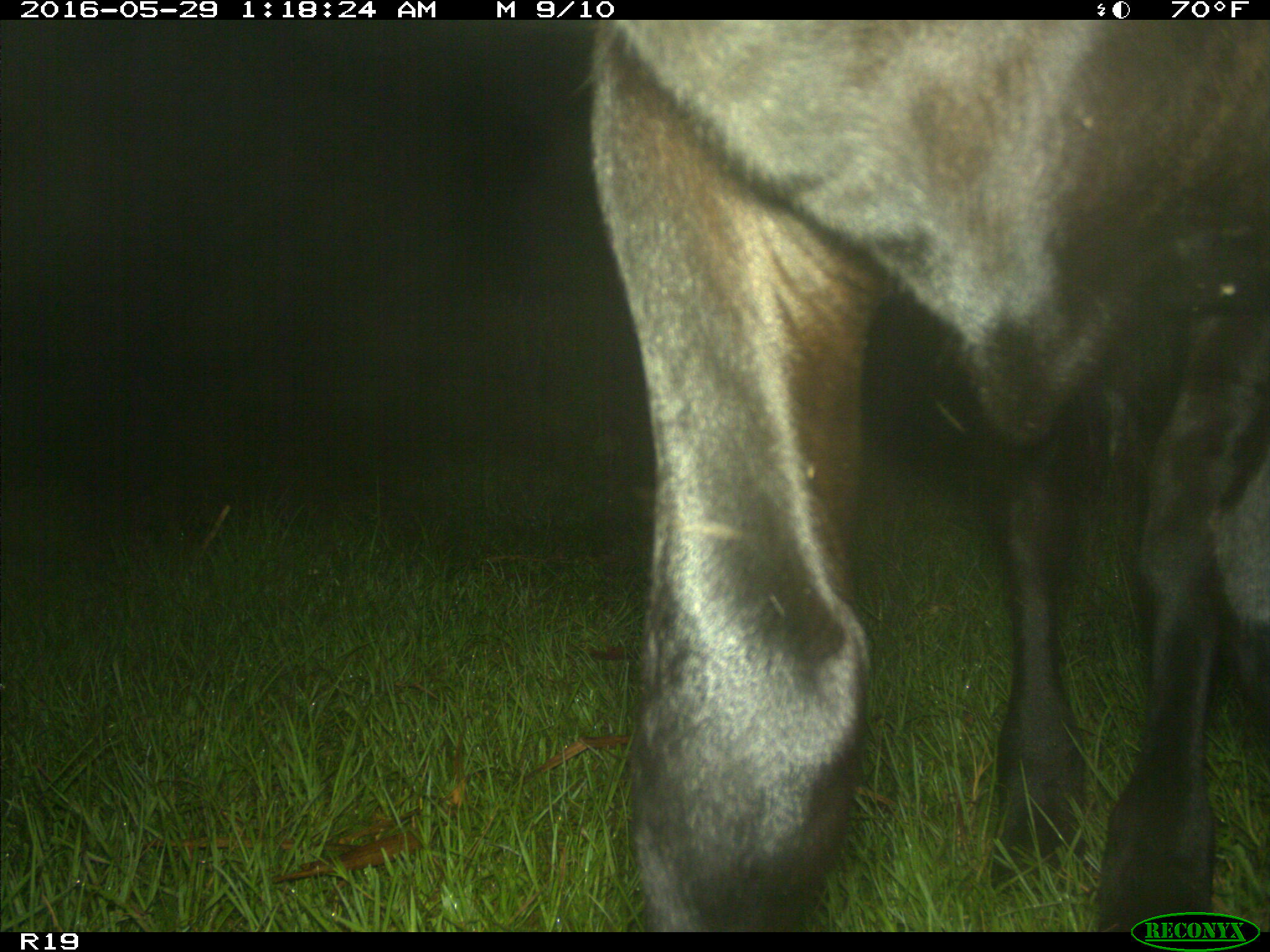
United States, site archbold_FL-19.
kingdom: Animalia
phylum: Chordata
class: Mammalia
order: Artiodactyla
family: Bovidae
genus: Bos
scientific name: Bos taurus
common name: domestic cow